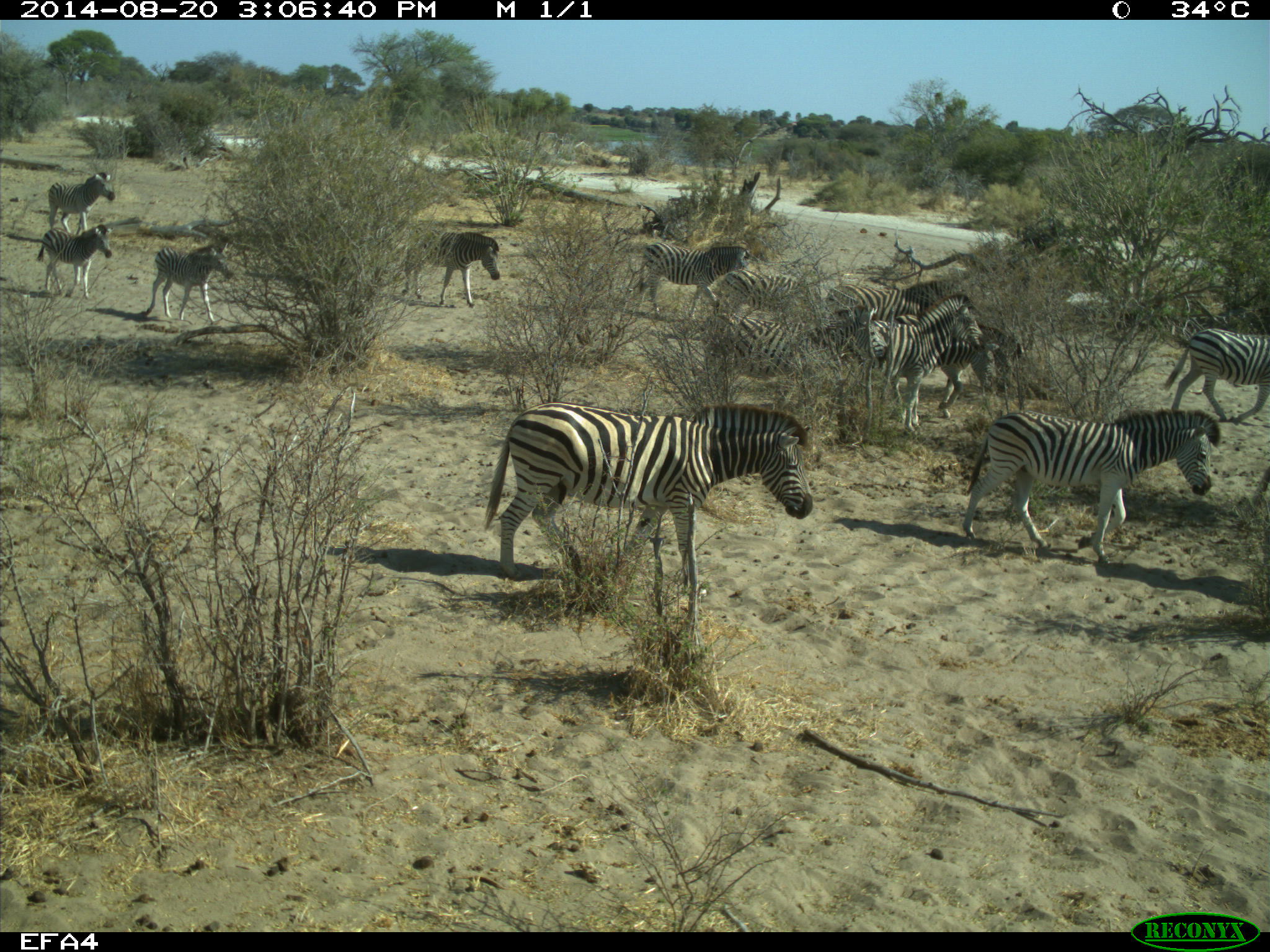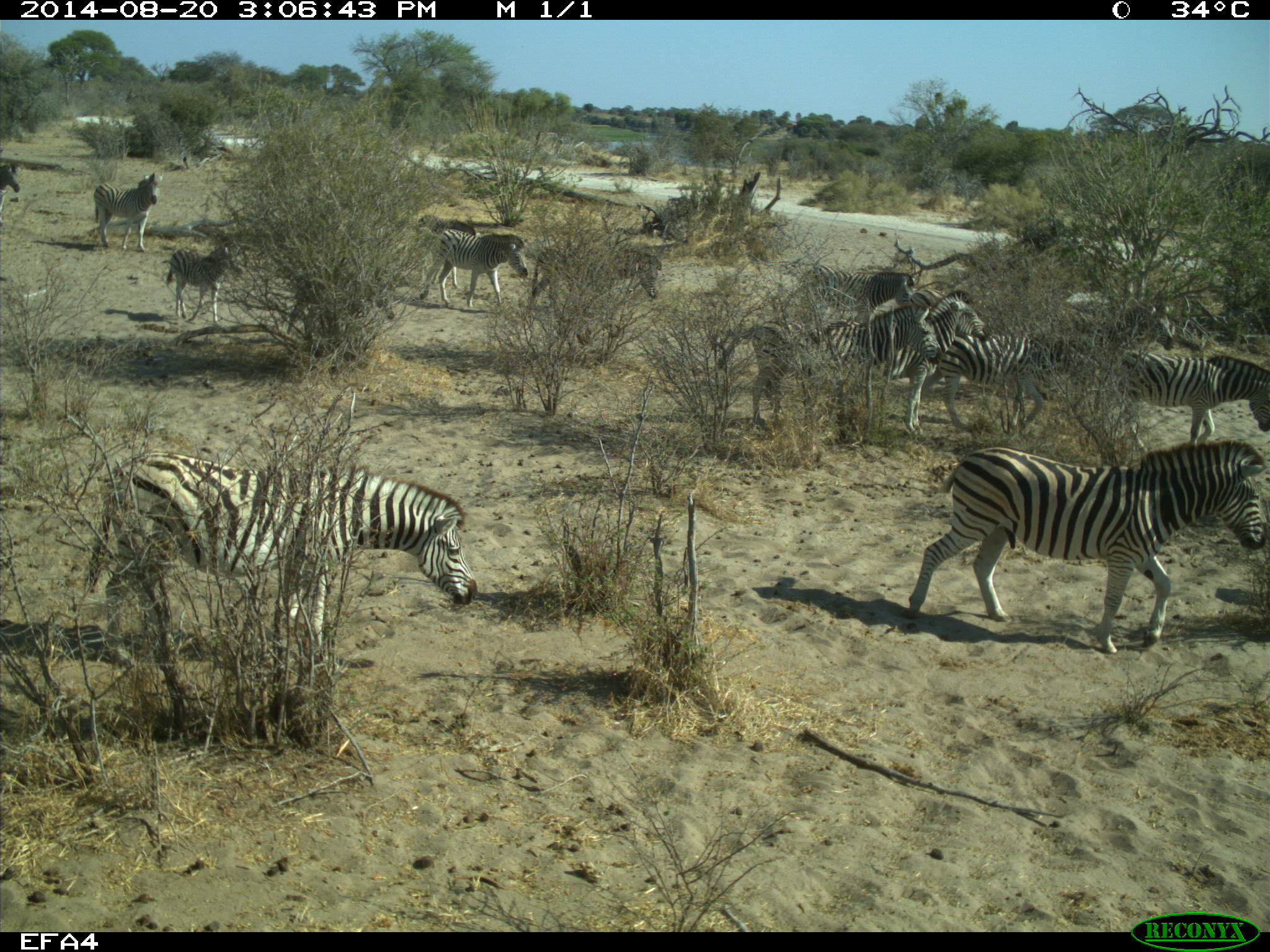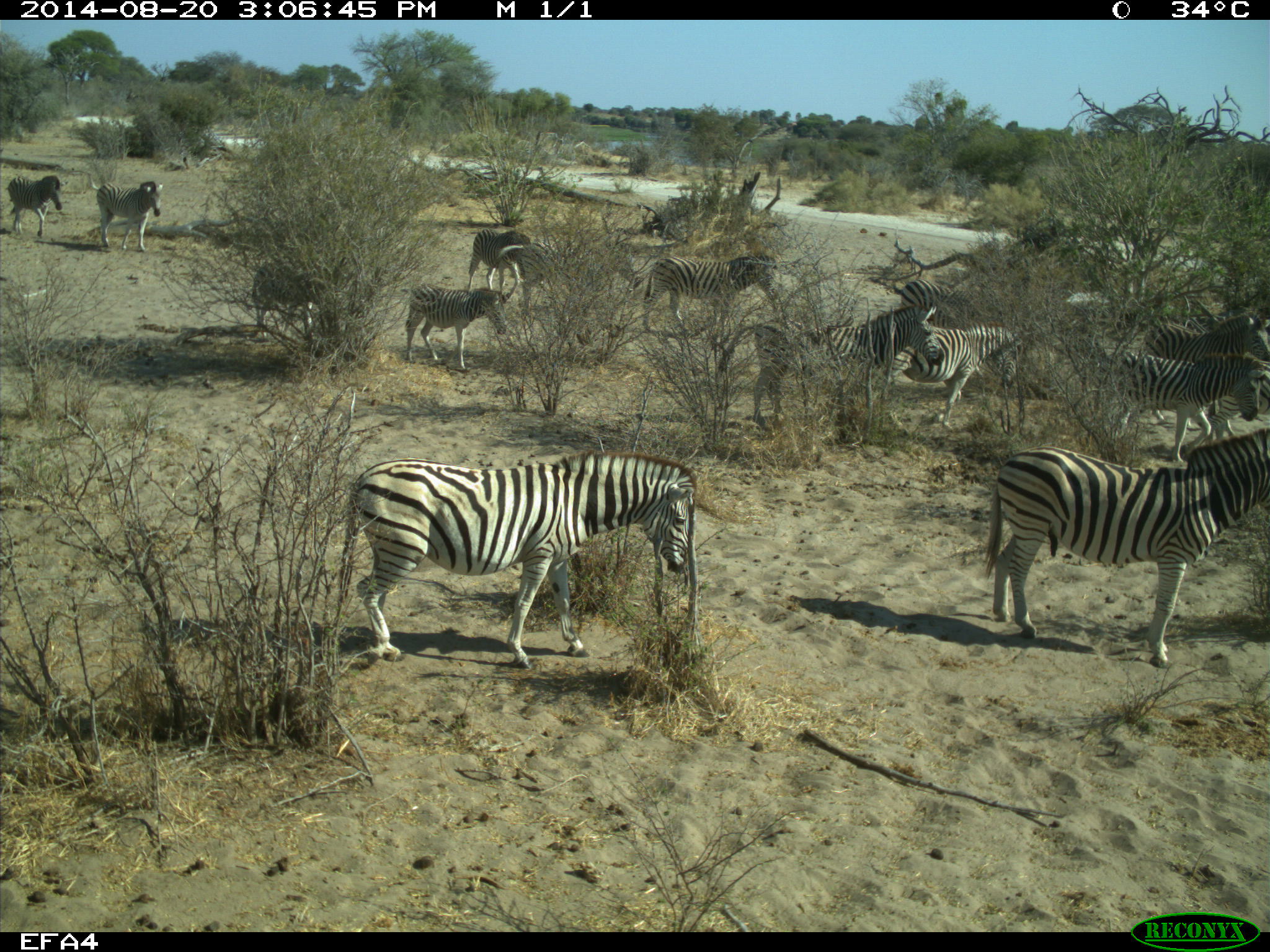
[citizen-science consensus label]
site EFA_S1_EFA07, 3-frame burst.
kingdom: Animalia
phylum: Chordata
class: Mammalia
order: Perissodactyla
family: Equidae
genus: Equus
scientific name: Equus quagga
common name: plains zebra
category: zebraplains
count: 11-50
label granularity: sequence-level